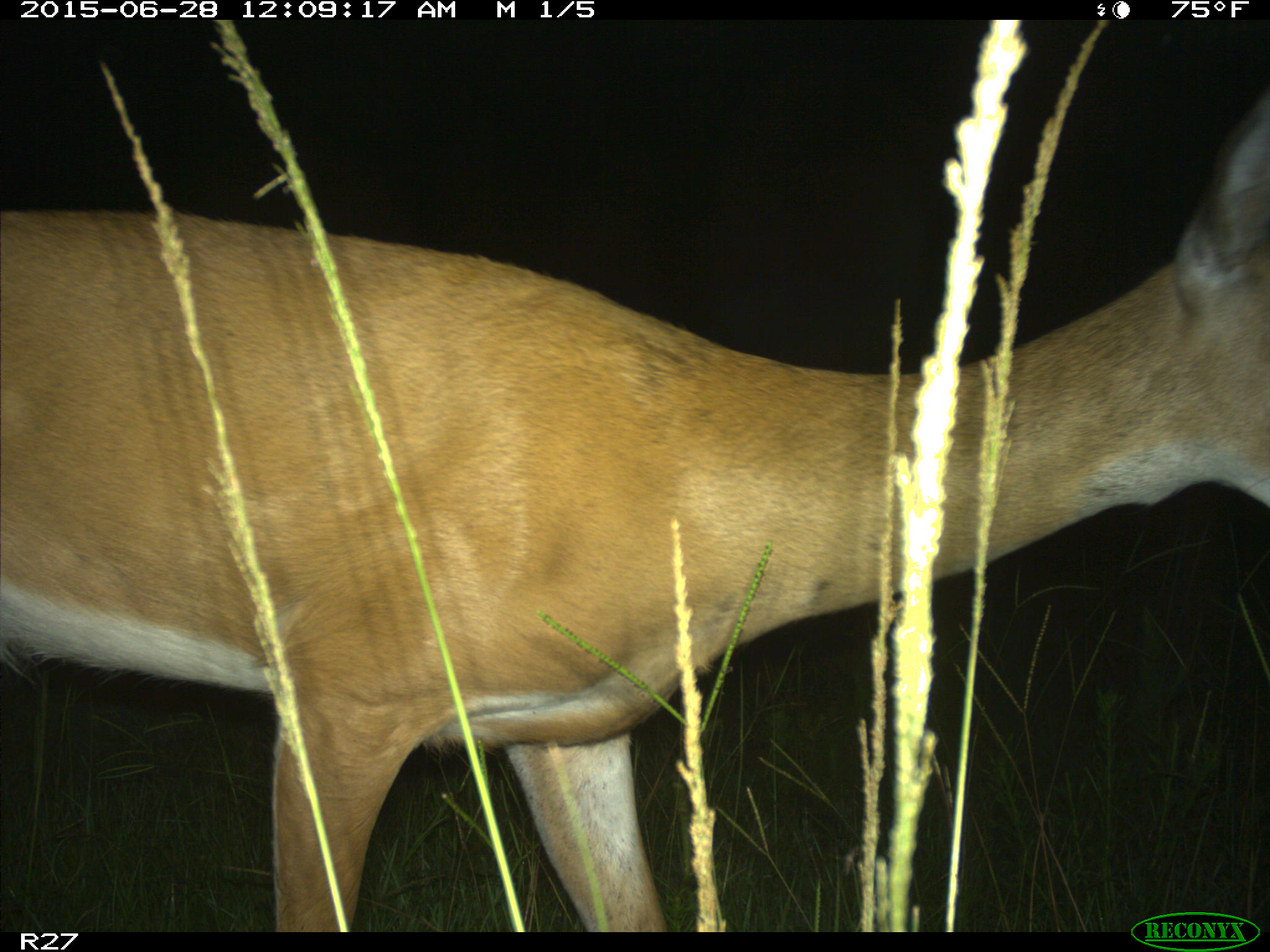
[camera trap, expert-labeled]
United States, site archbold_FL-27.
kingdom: Animalia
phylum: Chordata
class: Mammalia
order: Artiodactyla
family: Cervidae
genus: Odocoileus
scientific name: Odocoileus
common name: deer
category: unidentified deer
Unidentified deer (deer) (Odocoileus).